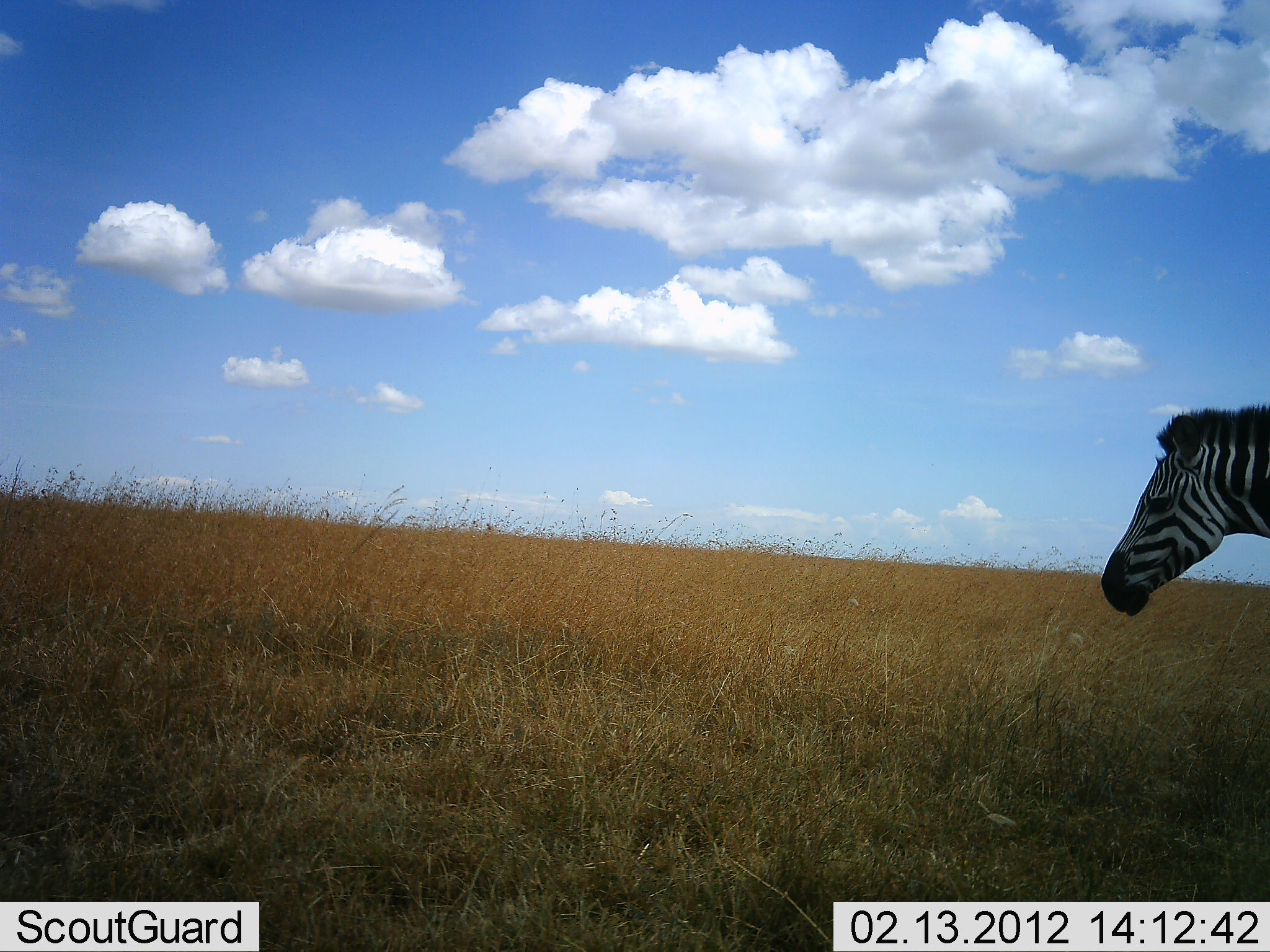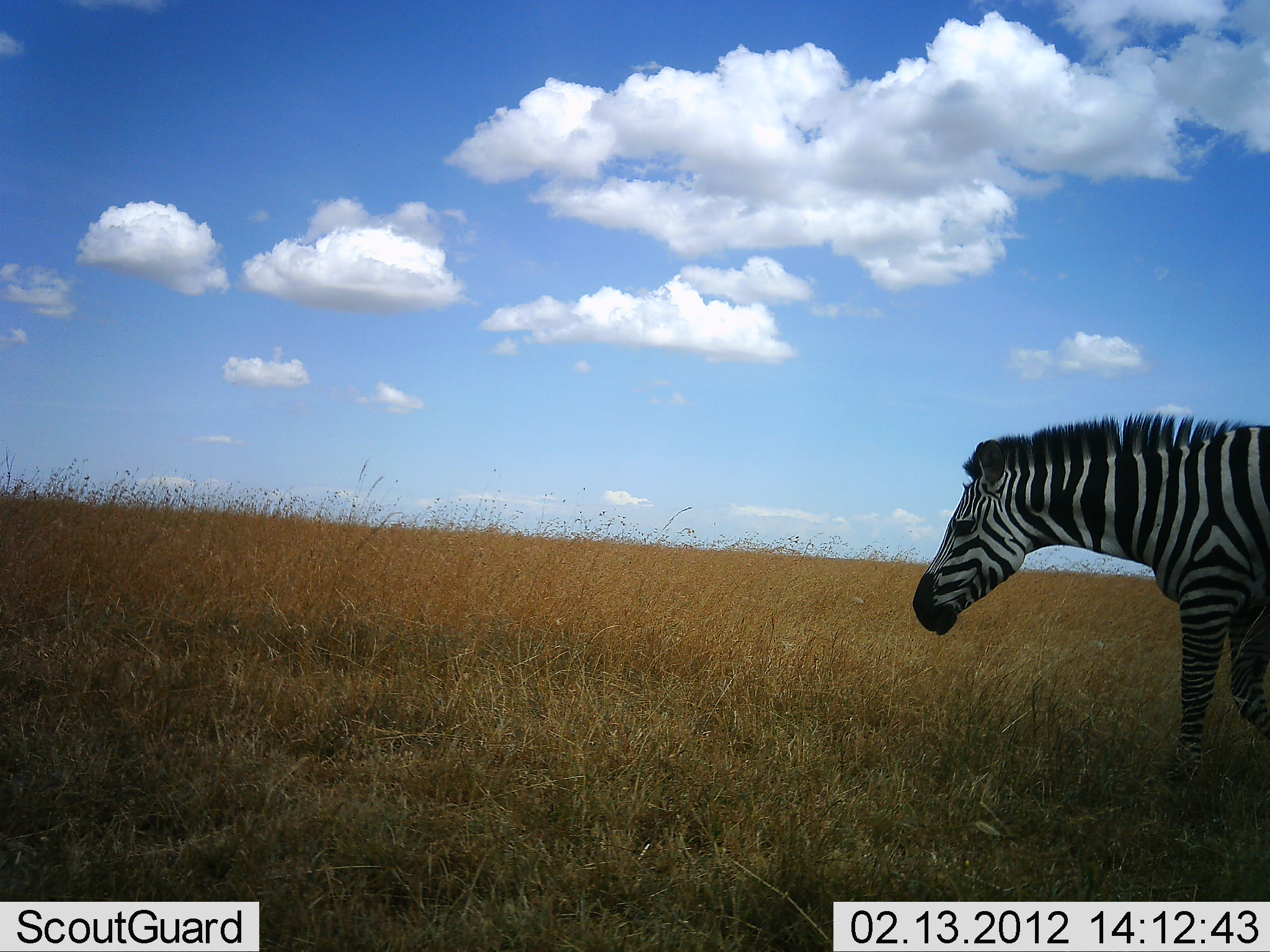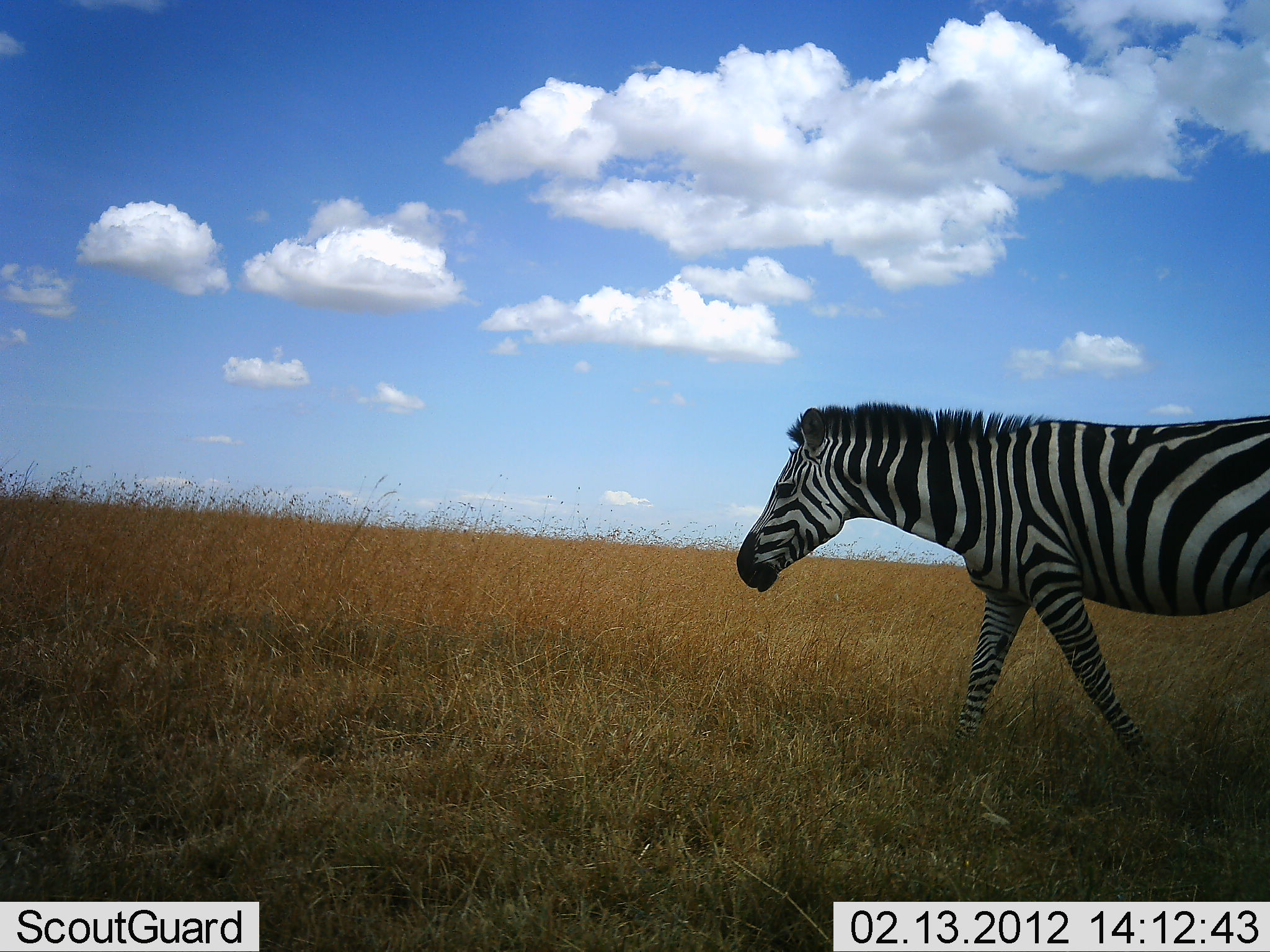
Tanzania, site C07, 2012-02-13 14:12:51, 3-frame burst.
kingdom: Animalia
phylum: Chordata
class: Mammalia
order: Perissodactyla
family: Equidae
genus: Equus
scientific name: Equus quagga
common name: plains zebra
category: zebra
Zebra (plains zebra) (Equus quagga), count 1. Behavior (volunteer vote fractions): standing 33%, resting 0%, moving 78%, interacting 0%. Young present (vote fraction): 0%. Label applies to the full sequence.